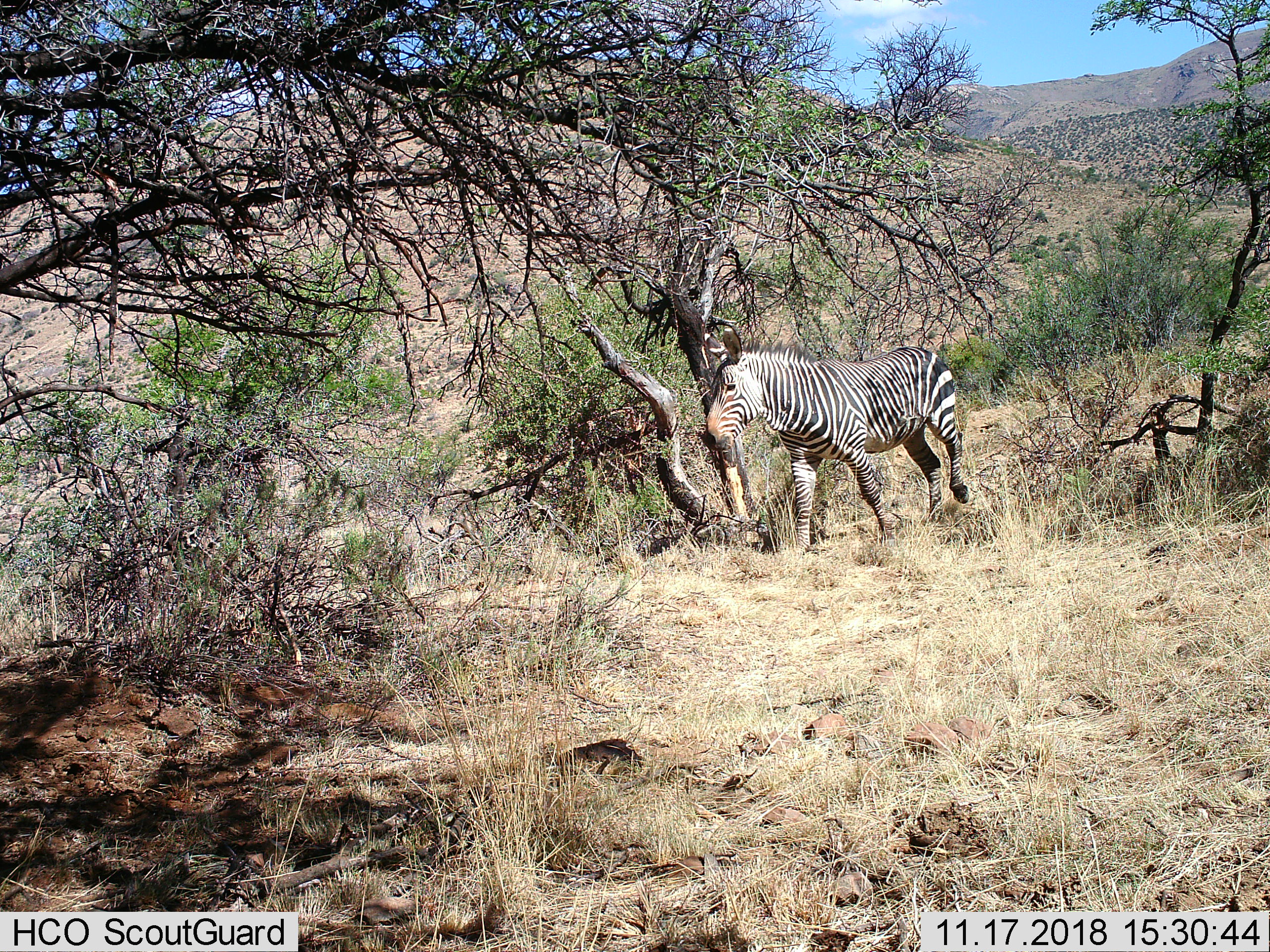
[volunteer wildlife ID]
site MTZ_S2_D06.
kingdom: Animalia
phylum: Chordata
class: Mammalia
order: Perissodactyla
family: Equidae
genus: Equus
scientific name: Equus zebra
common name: mountain zebra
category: zebramountain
Zebramountain (mountain zebra) (Equus zebra), count 1. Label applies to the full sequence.